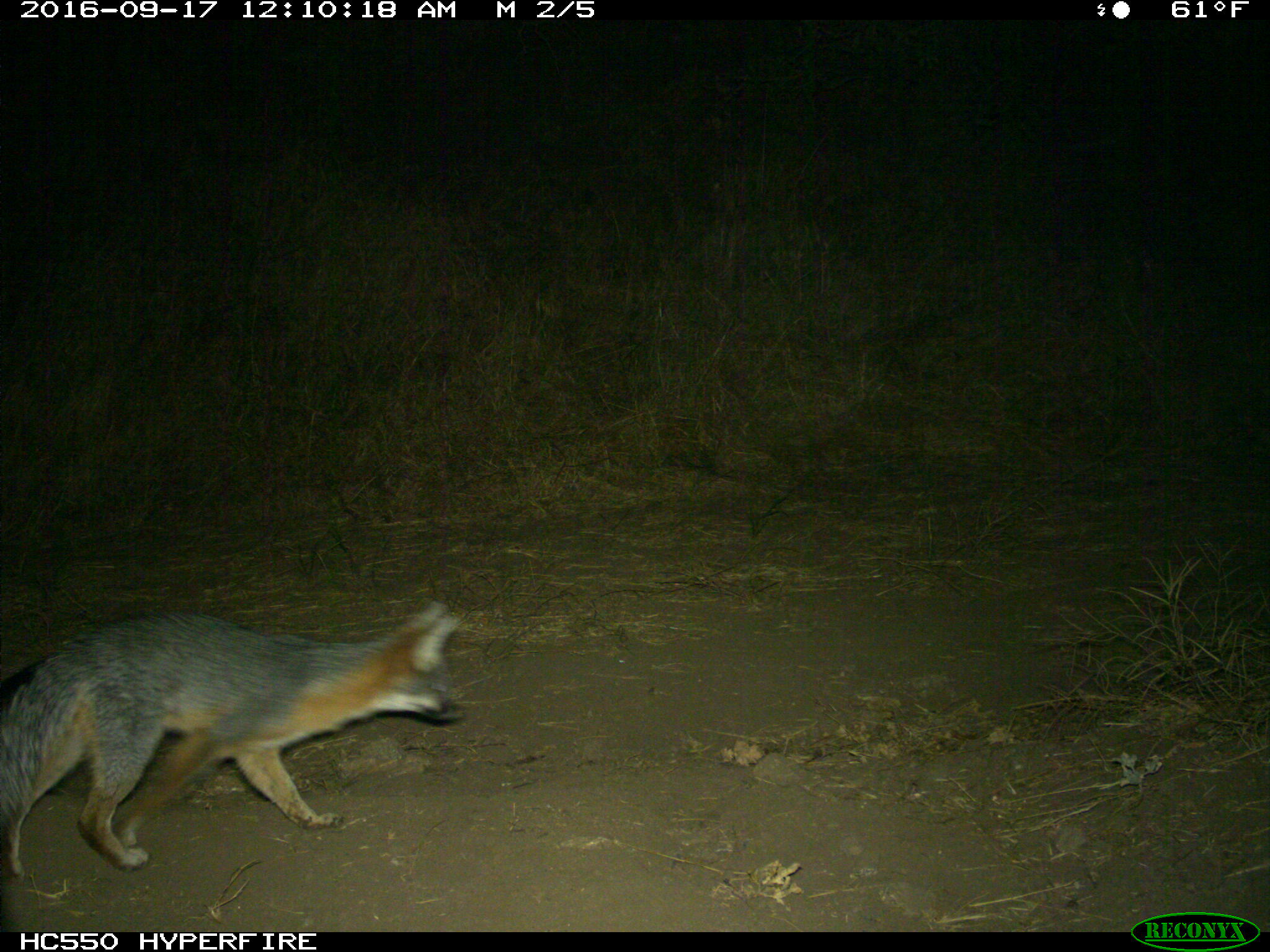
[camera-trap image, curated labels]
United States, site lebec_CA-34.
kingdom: Animalia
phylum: Chordata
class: Mammalia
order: Carnivora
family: Canidae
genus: Urocyon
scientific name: Urocyon cinereoargenteus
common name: gray fox